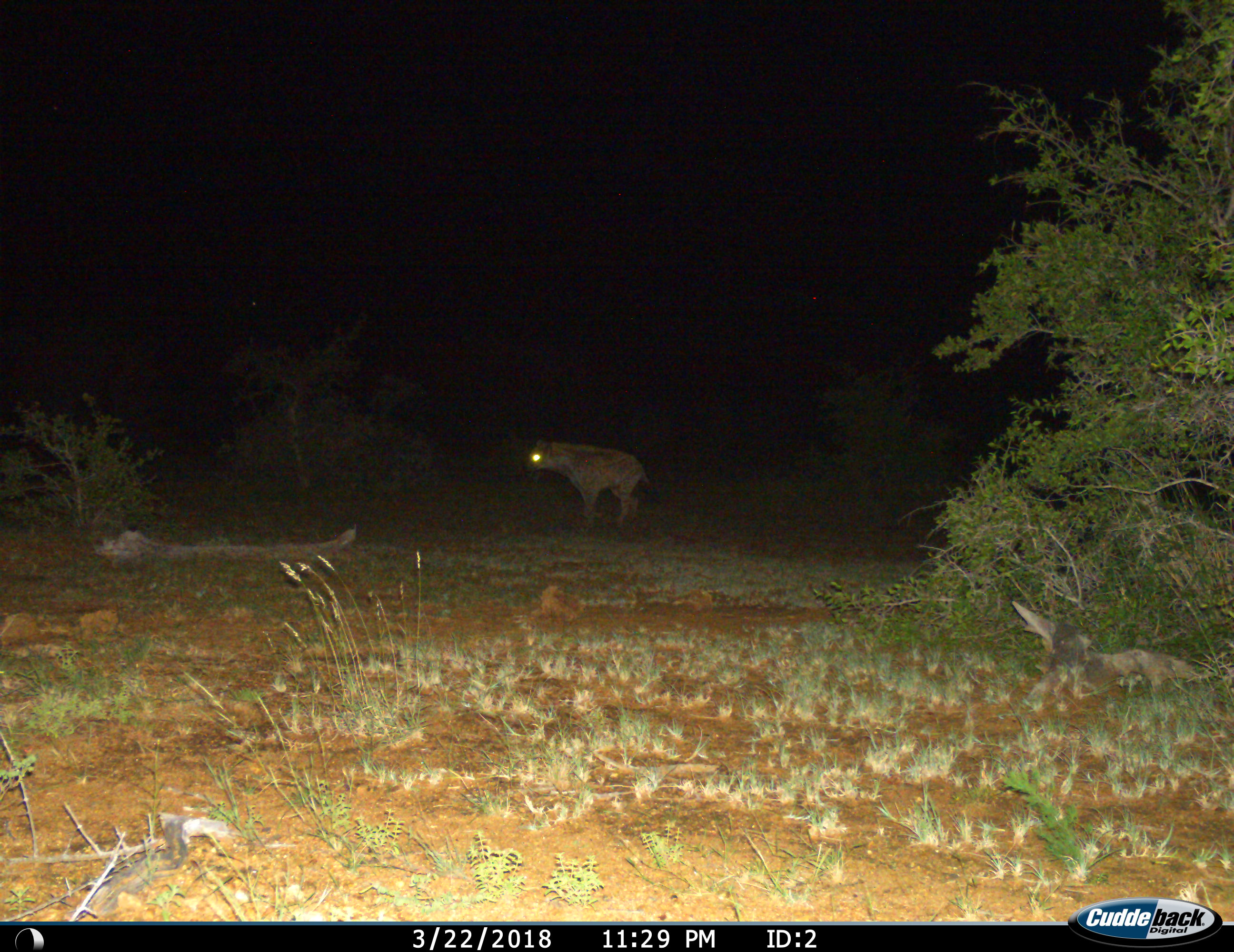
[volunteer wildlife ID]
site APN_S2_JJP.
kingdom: Animalia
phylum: Chordata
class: Mammalia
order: Carnivora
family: Hyaenidae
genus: Crocuta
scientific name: Crocuta crocuta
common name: spotted hyena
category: hyenaspotted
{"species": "hyenaspotted (spotted hyena) (Crocuta crocuta)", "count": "1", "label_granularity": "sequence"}